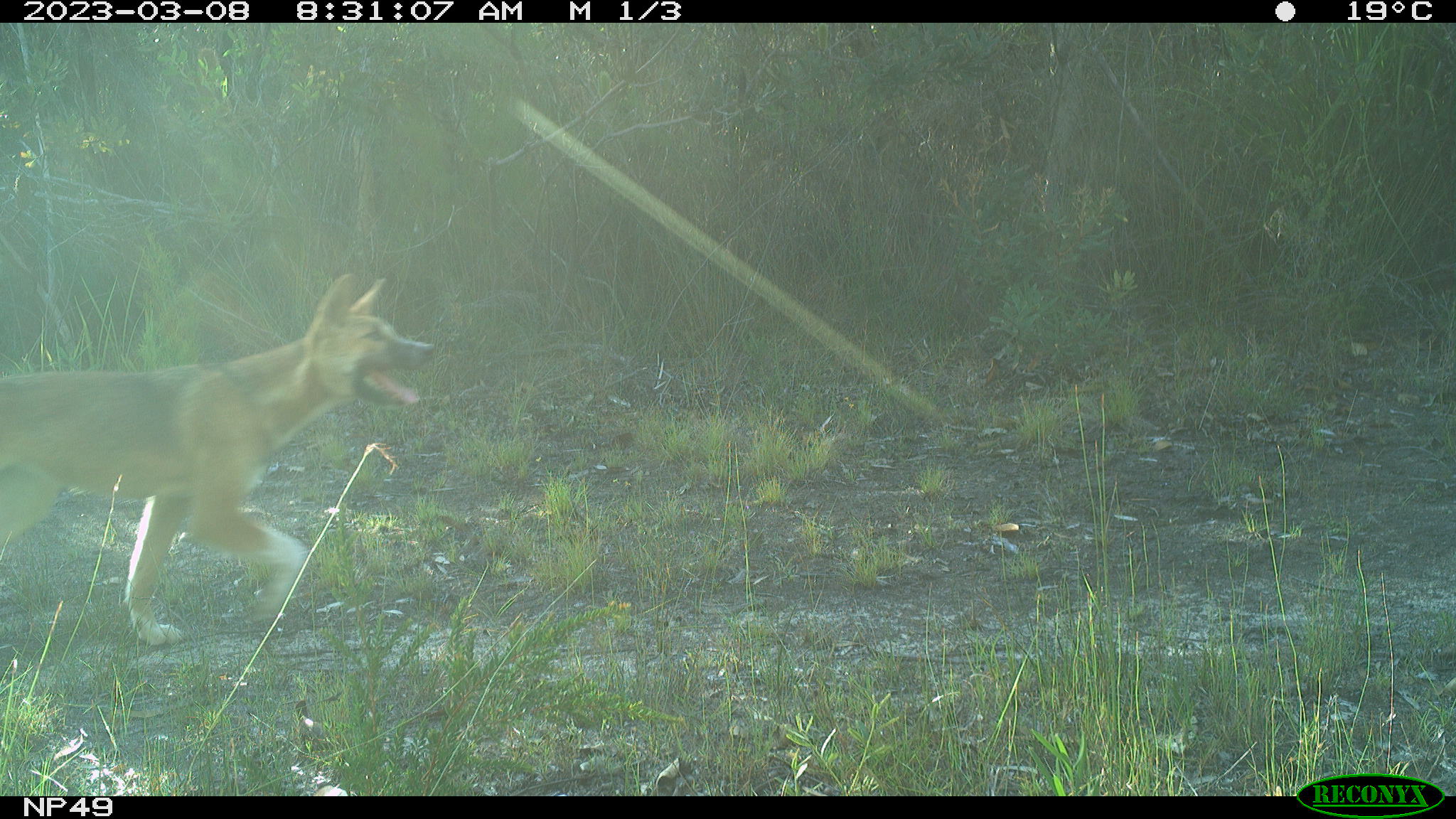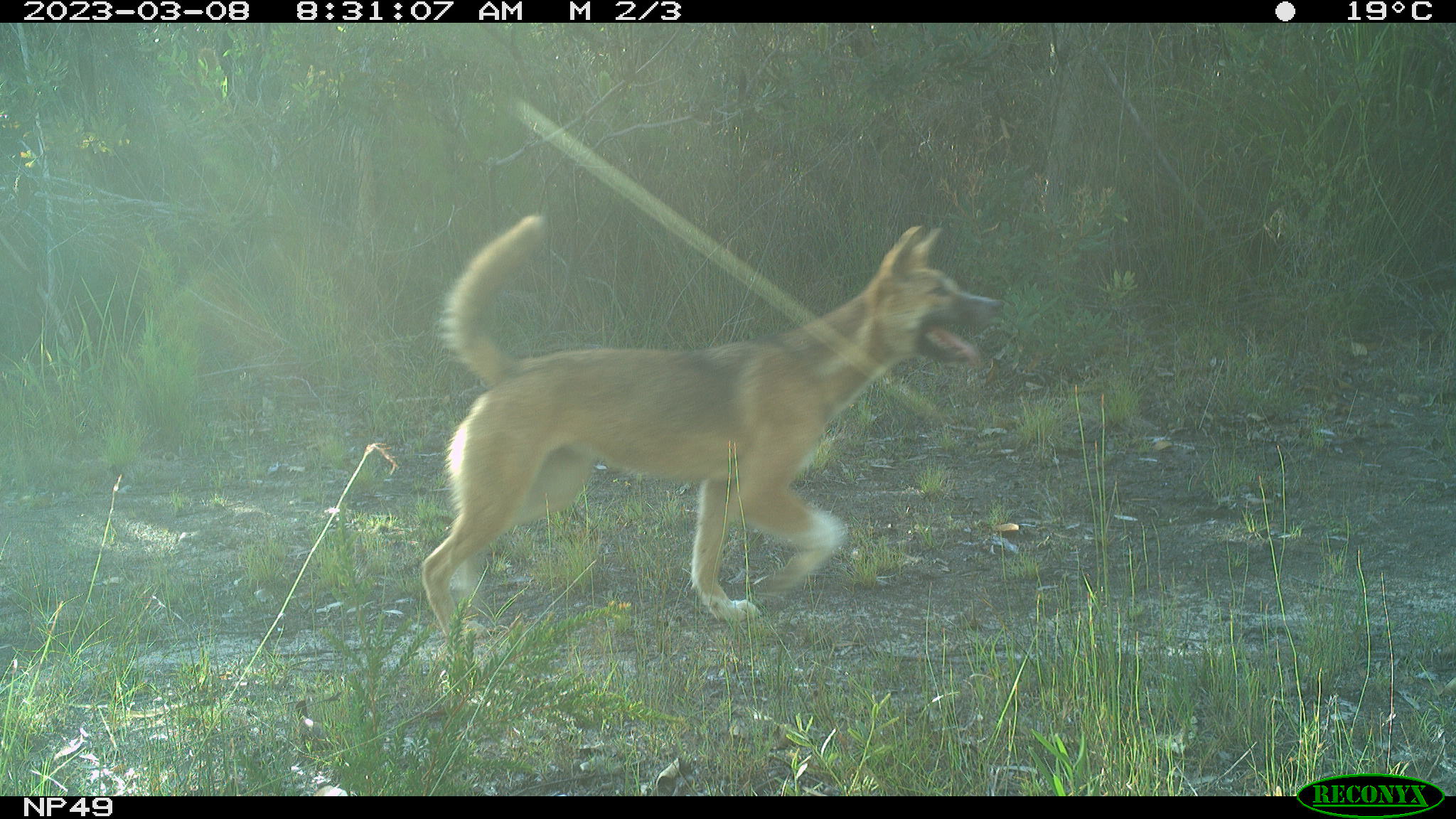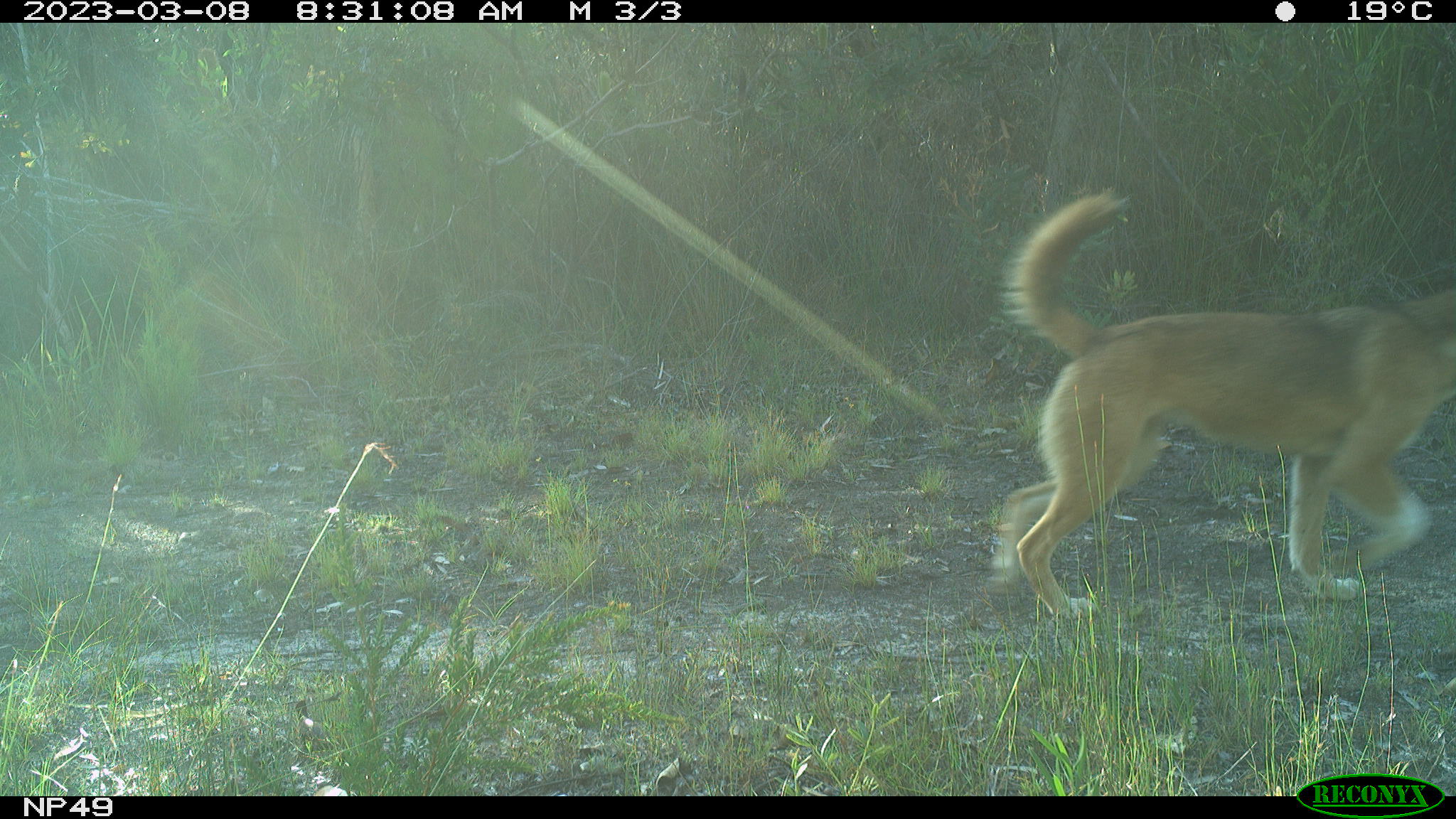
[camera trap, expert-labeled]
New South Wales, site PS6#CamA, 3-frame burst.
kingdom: Animalia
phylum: Chordata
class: Mammalia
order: Carnivora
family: Canidae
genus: Canis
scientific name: Canis familiaris dingo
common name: dingo